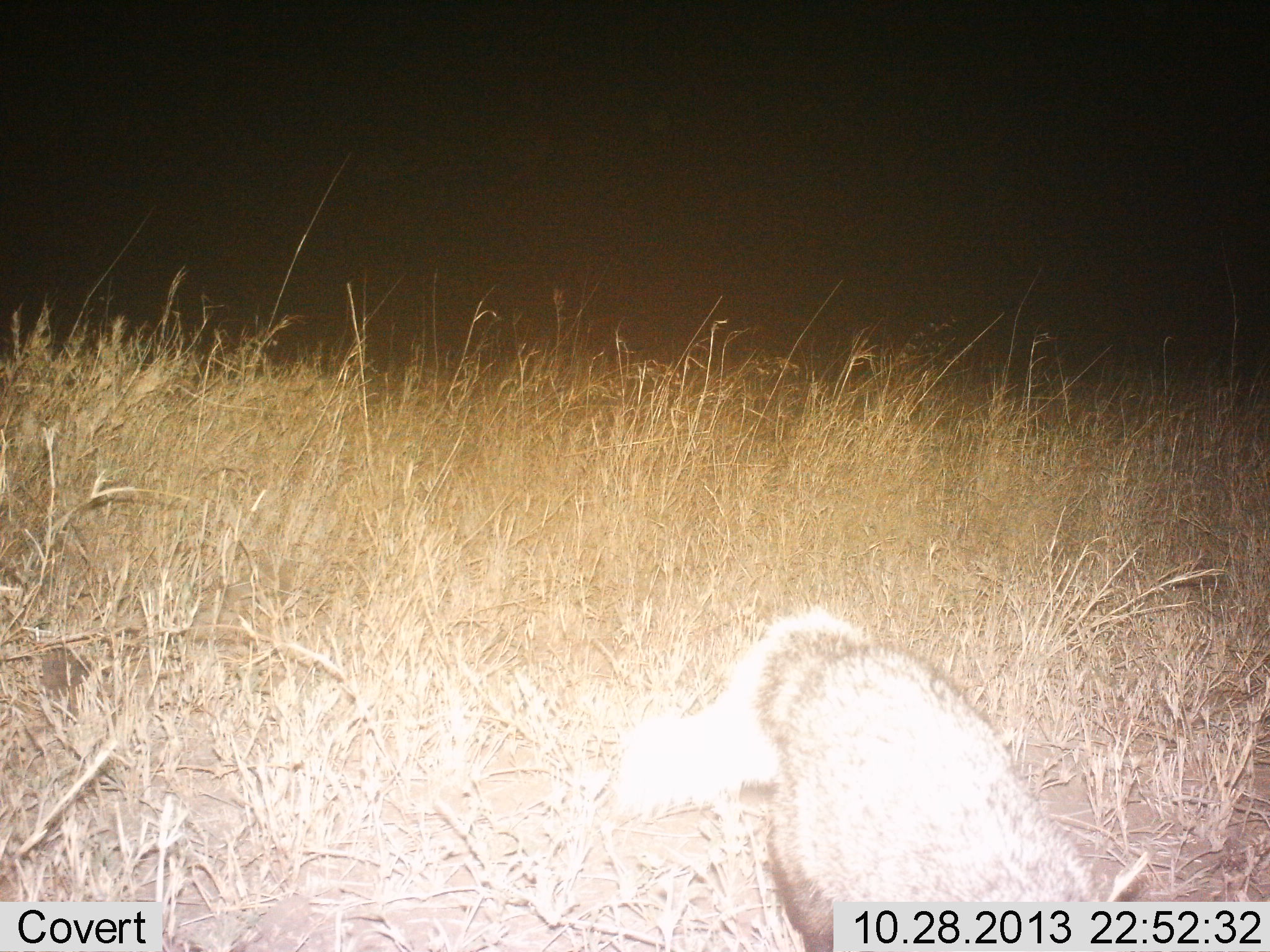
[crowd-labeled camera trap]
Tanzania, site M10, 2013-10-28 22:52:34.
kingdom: Animalia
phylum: Chordata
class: Mammalia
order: Carnivora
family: Canidae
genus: Lupulella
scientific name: Lupulella mesomelas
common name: black-backed jackal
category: jackal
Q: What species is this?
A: Jackal (black-backed jackal) (Lupulella mesomelas).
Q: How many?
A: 1.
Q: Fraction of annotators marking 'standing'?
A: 22%.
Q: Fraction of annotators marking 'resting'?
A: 0%.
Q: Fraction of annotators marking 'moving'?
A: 67%.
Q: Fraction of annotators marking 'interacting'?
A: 0%.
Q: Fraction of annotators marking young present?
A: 0%.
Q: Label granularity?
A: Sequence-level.